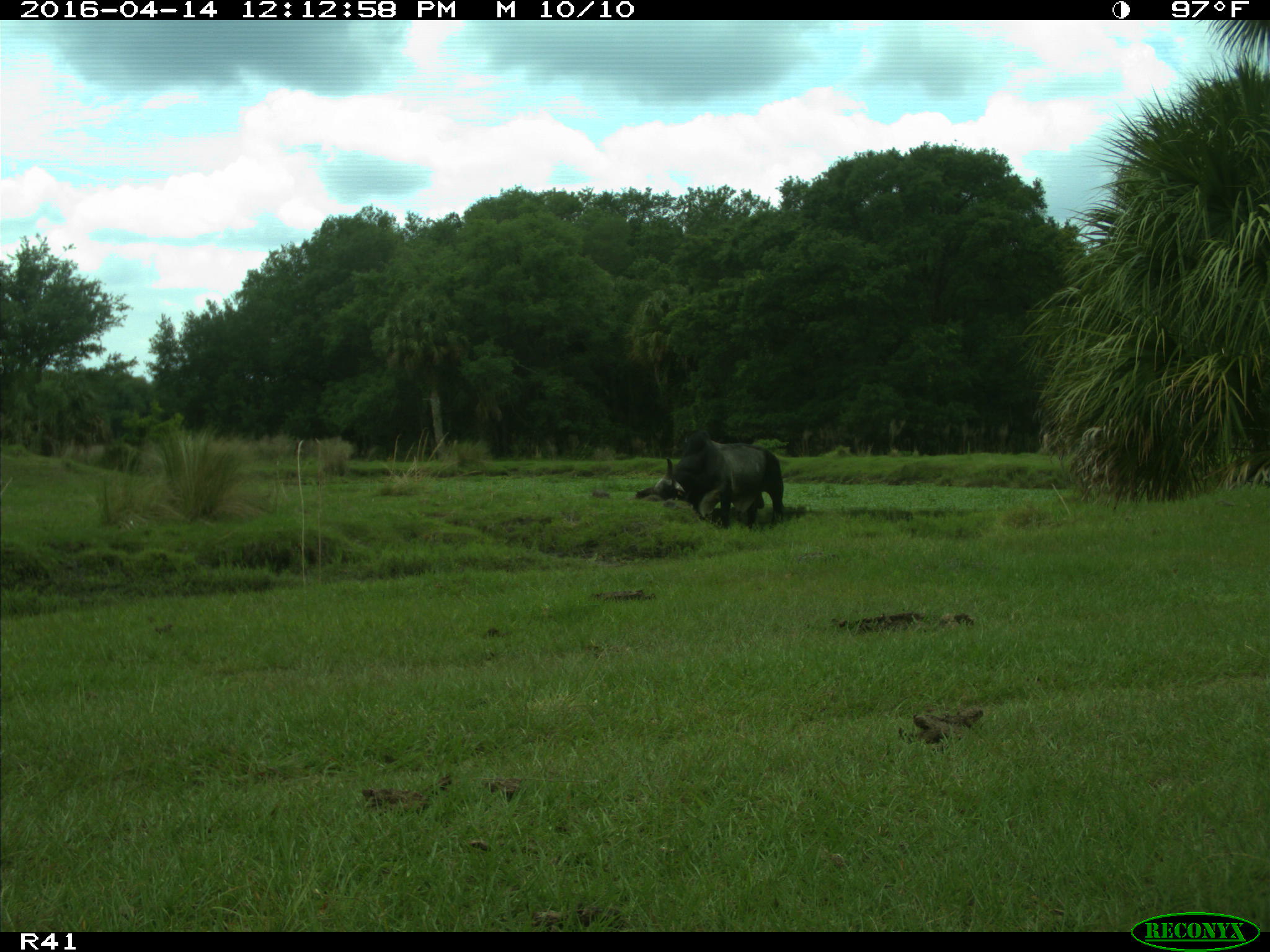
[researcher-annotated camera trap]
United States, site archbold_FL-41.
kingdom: Animalia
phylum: Chordata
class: Mammalia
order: Artiodactyla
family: Bovidae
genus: Bos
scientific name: Bos taurus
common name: domestic cow